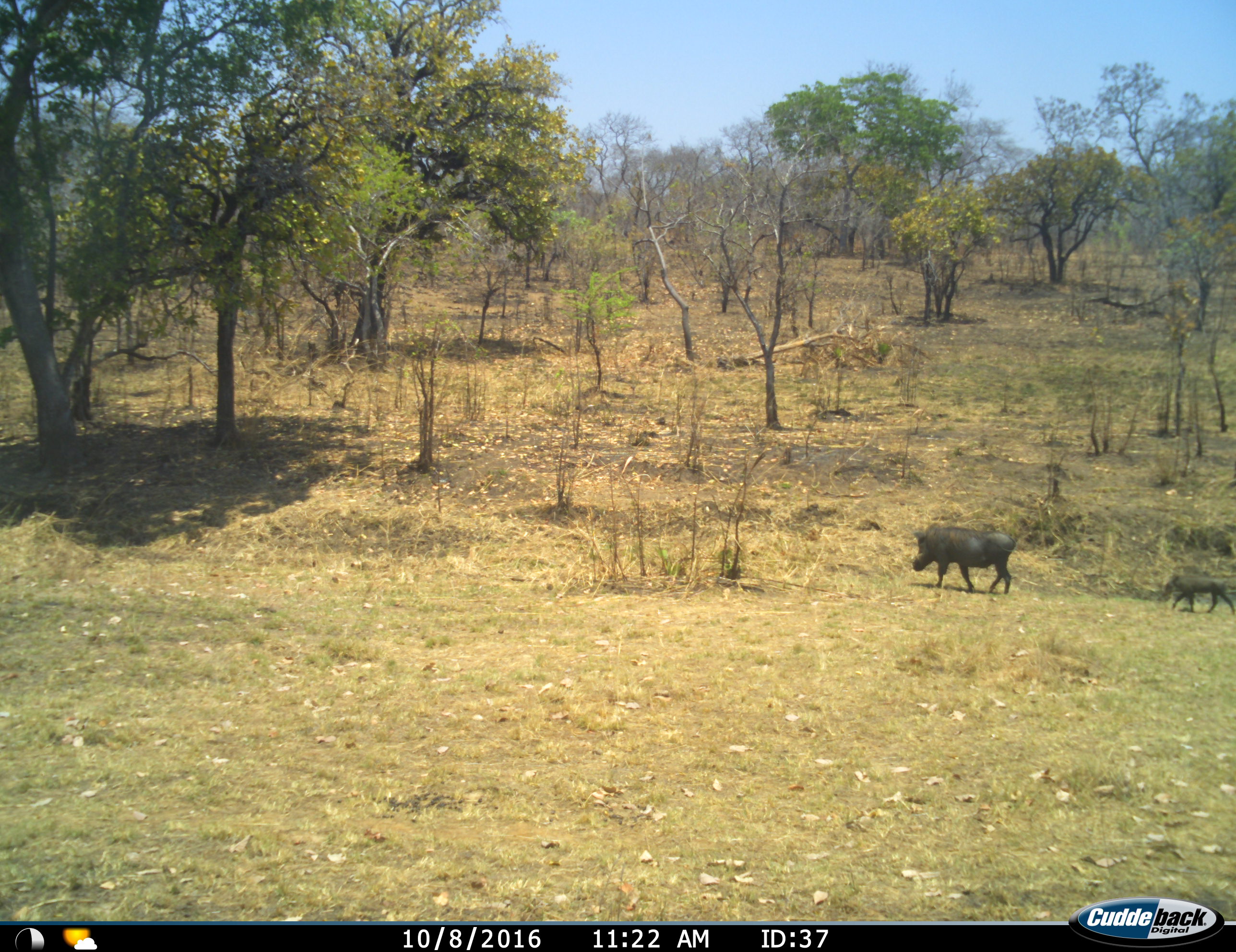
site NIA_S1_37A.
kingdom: Animalia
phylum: Chordata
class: Mammalia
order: Artiodactyla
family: Suidae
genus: Phacochoerus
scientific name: Phacochoerus africanus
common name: warthog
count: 2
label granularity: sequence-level